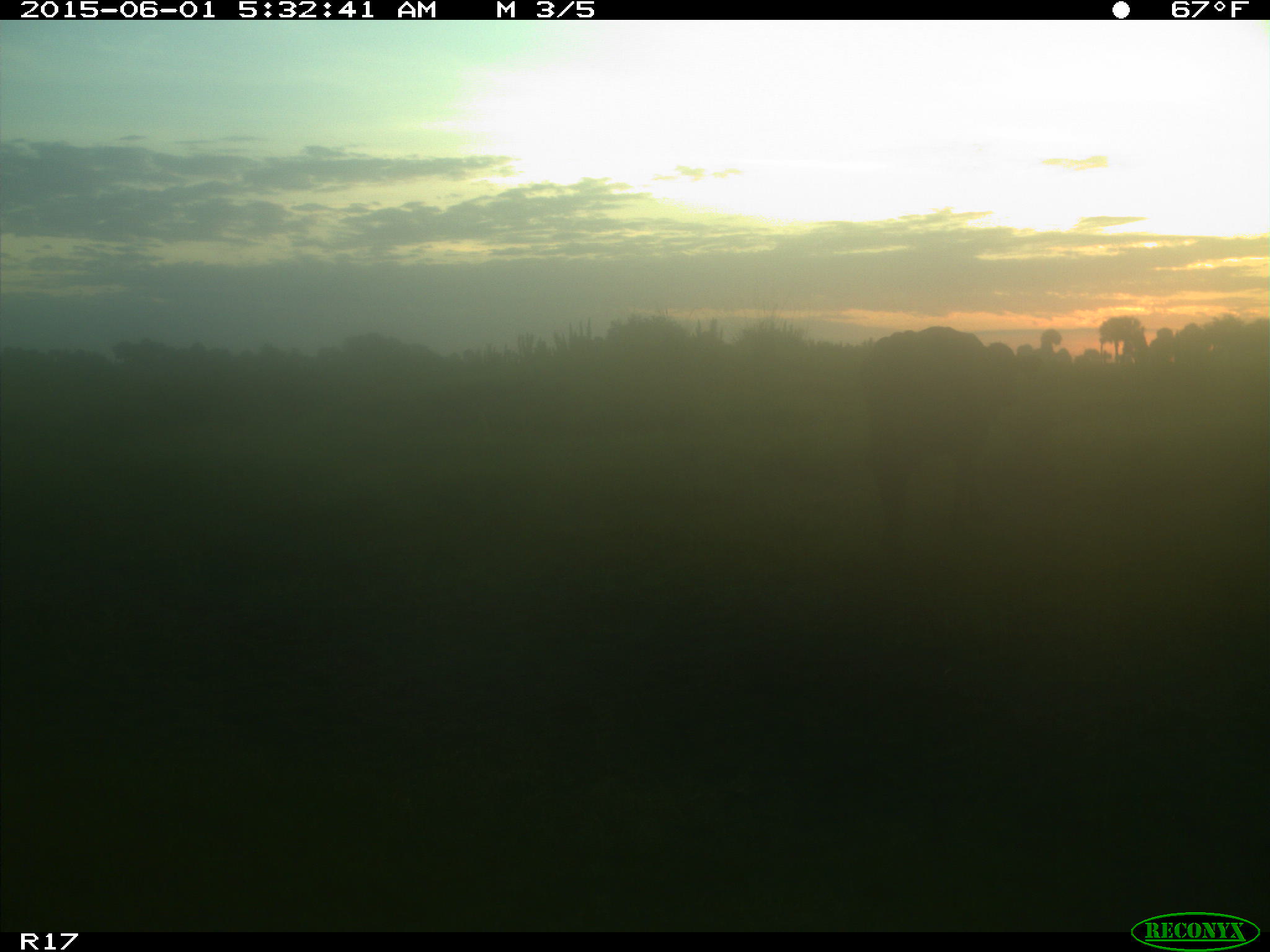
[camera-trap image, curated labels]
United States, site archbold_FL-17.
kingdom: Animalia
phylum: Chordata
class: Mammalia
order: Artiodactyla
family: Bovidae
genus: Bos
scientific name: Bos taurus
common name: domestic cow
Bos taurus (domestic cow).